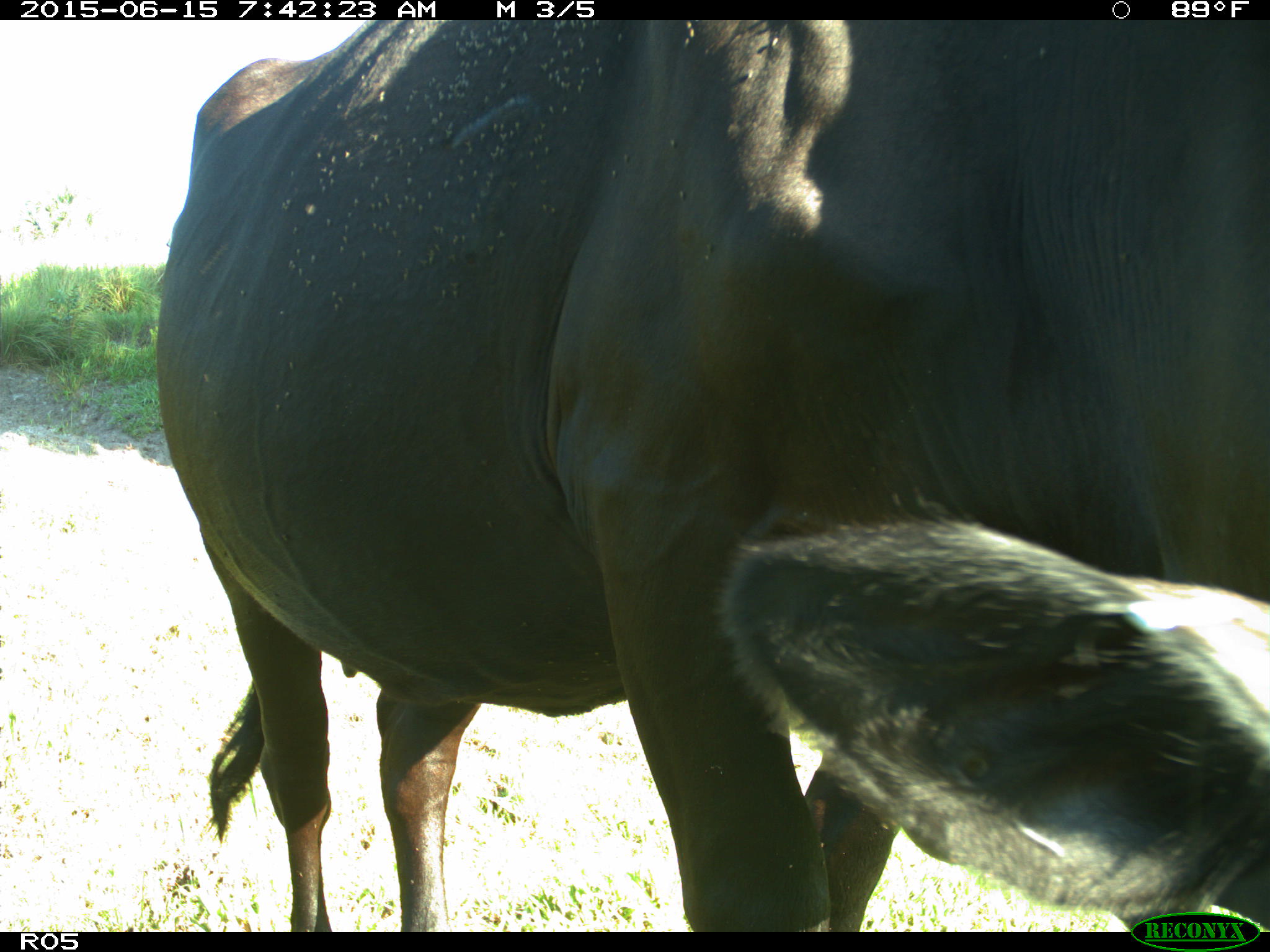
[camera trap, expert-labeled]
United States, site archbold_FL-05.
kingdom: Animalia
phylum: Chordata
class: Mammalia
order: Artiodactyla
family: Bovidae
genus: Bos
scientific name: Bos taurus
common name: domestic cow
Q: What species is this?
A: Bos taurus (domestic cow).